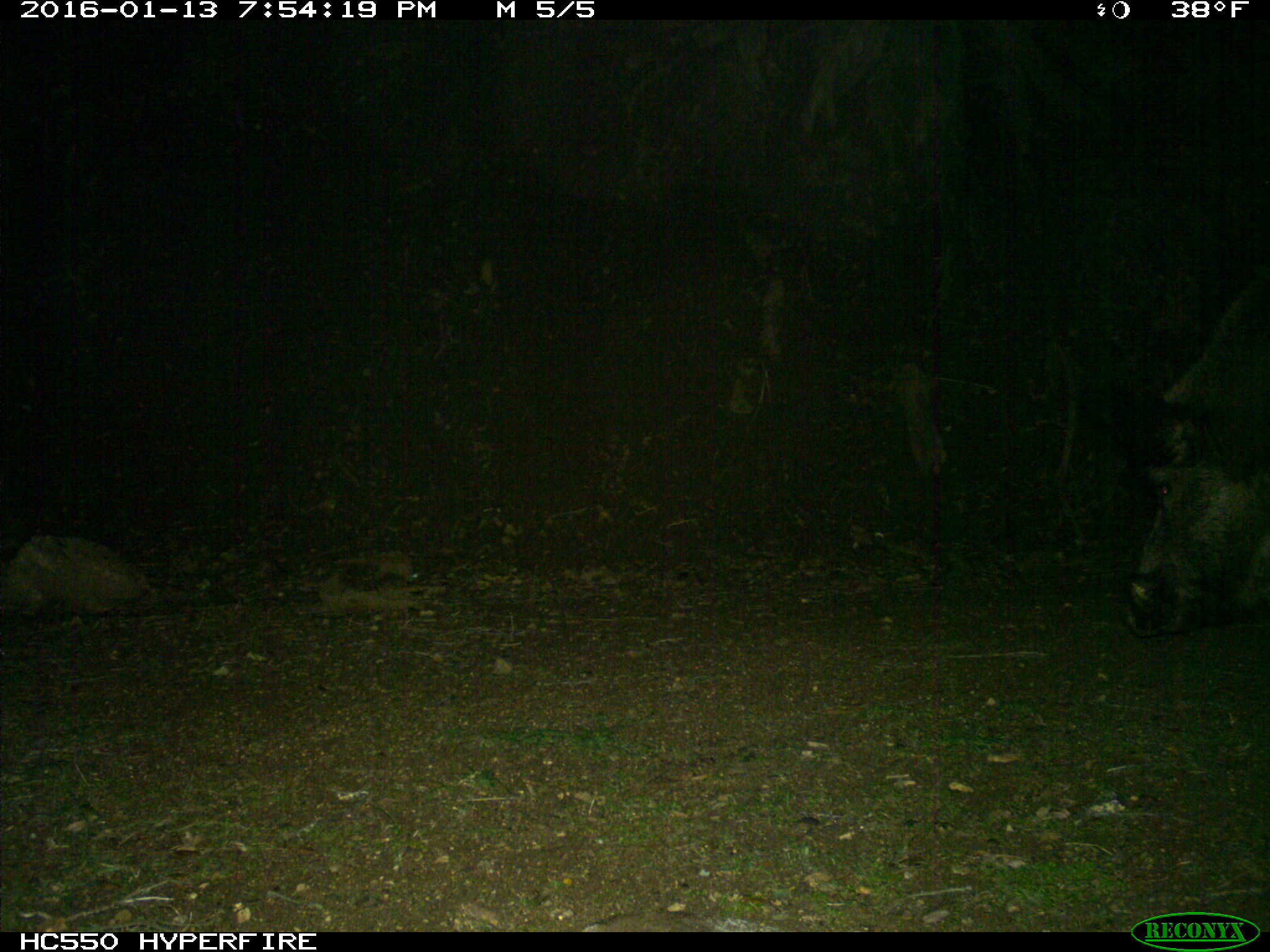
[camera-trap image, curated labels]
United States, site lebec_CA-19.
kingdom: Animalia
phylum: Chordata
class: Mammalia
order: Artiodactyla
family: Suidae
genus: Sus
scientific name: Sus scrofa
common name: wild boar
Sus scrofa (wild boar).